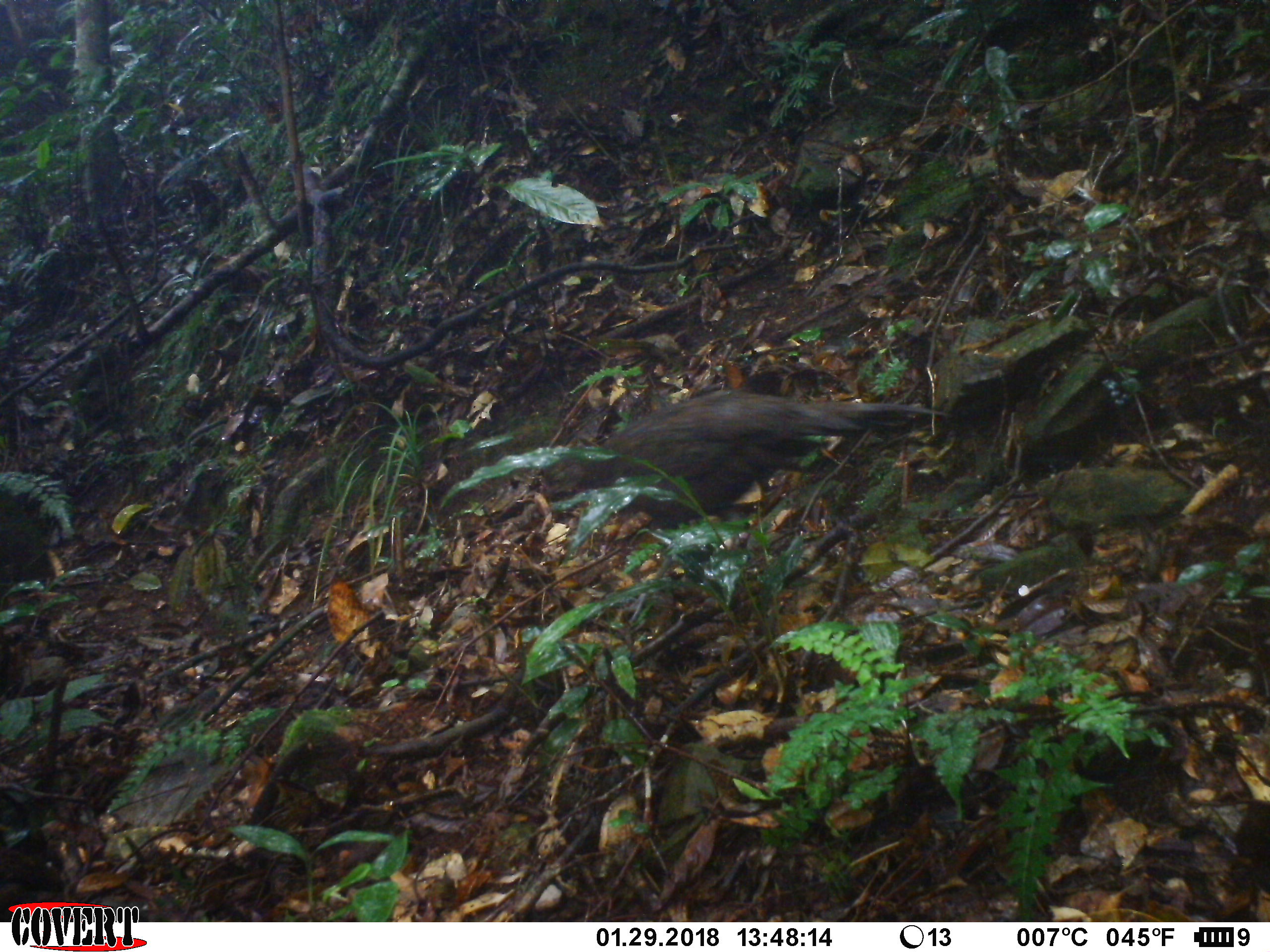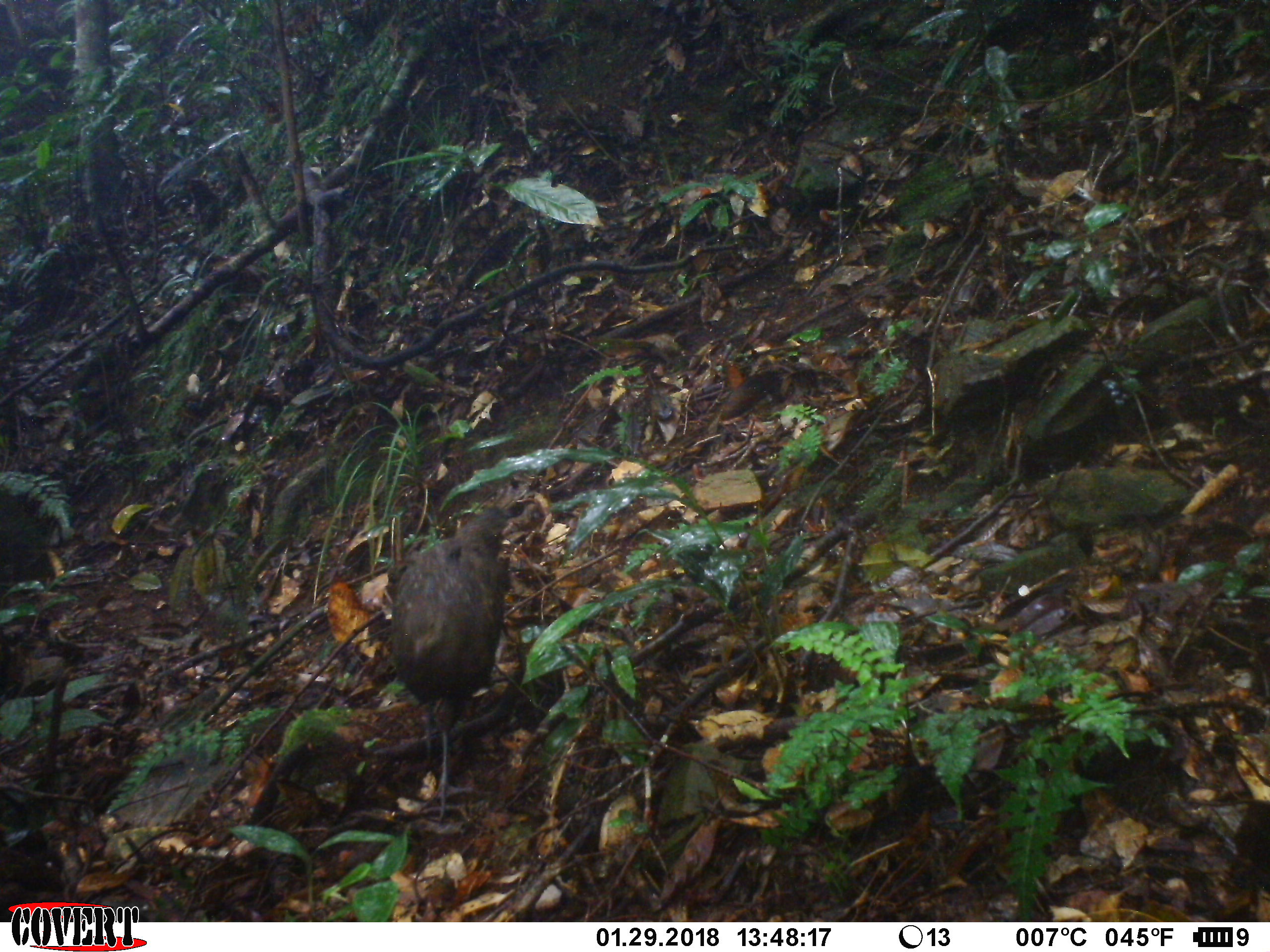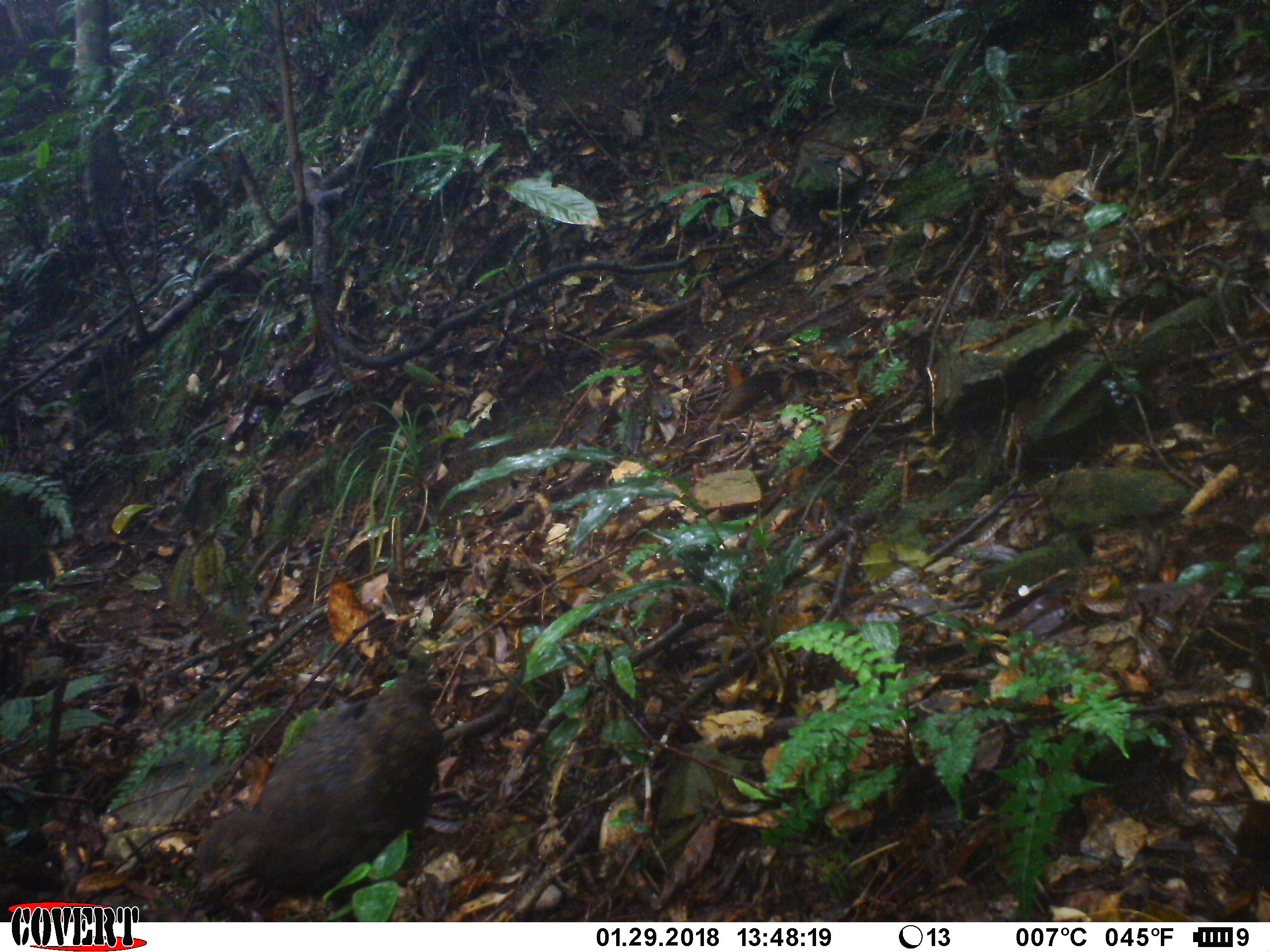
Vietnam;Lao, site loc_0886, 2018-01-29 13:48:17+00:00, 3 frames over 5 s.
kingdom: Animalia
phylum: Chordata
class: Aves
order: Galliformes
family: Phasianidae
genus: Polyplectron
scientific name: Polyplectron bicalcaratum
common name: gray peacock-pheasant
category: grey peacock pheasant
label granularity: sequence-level